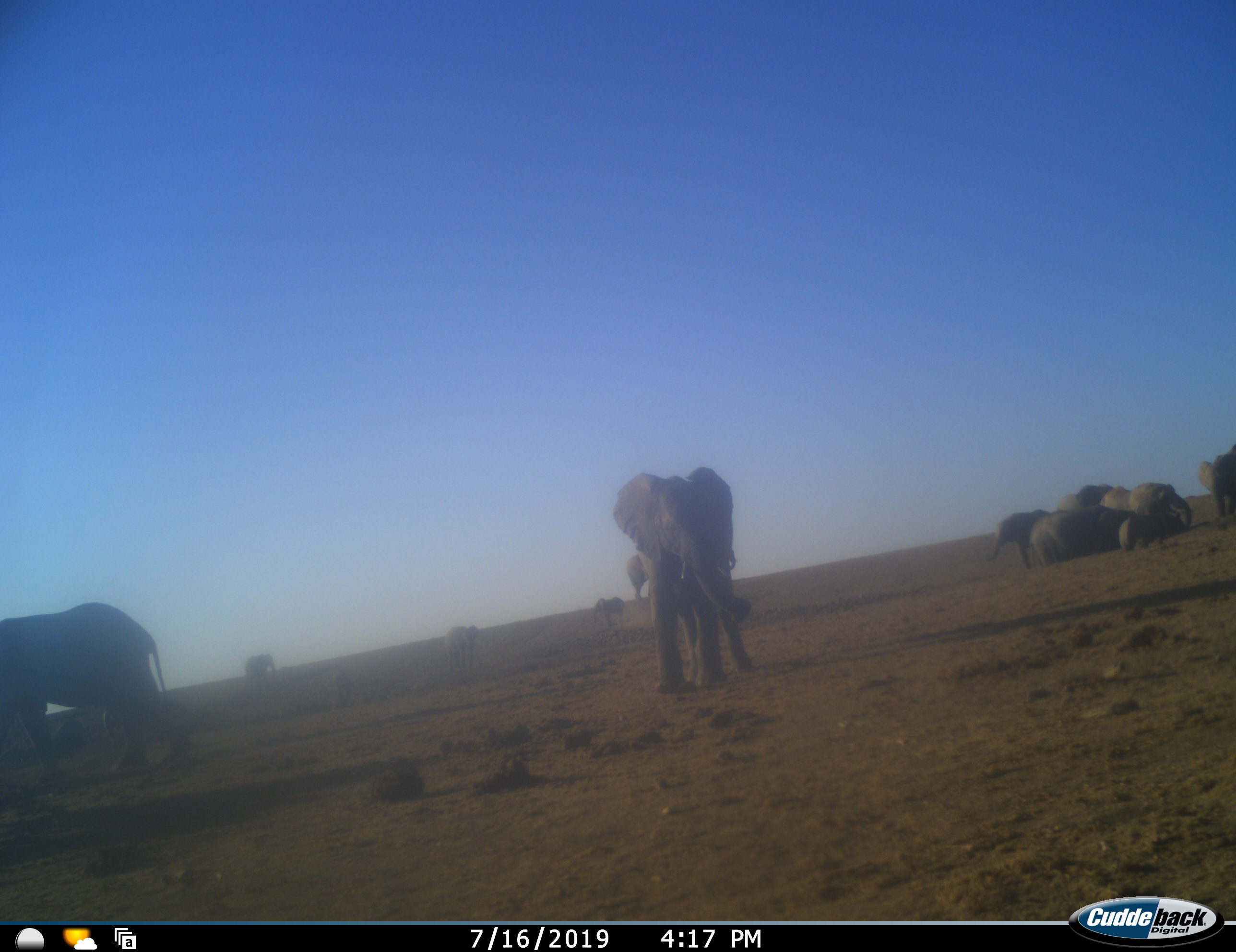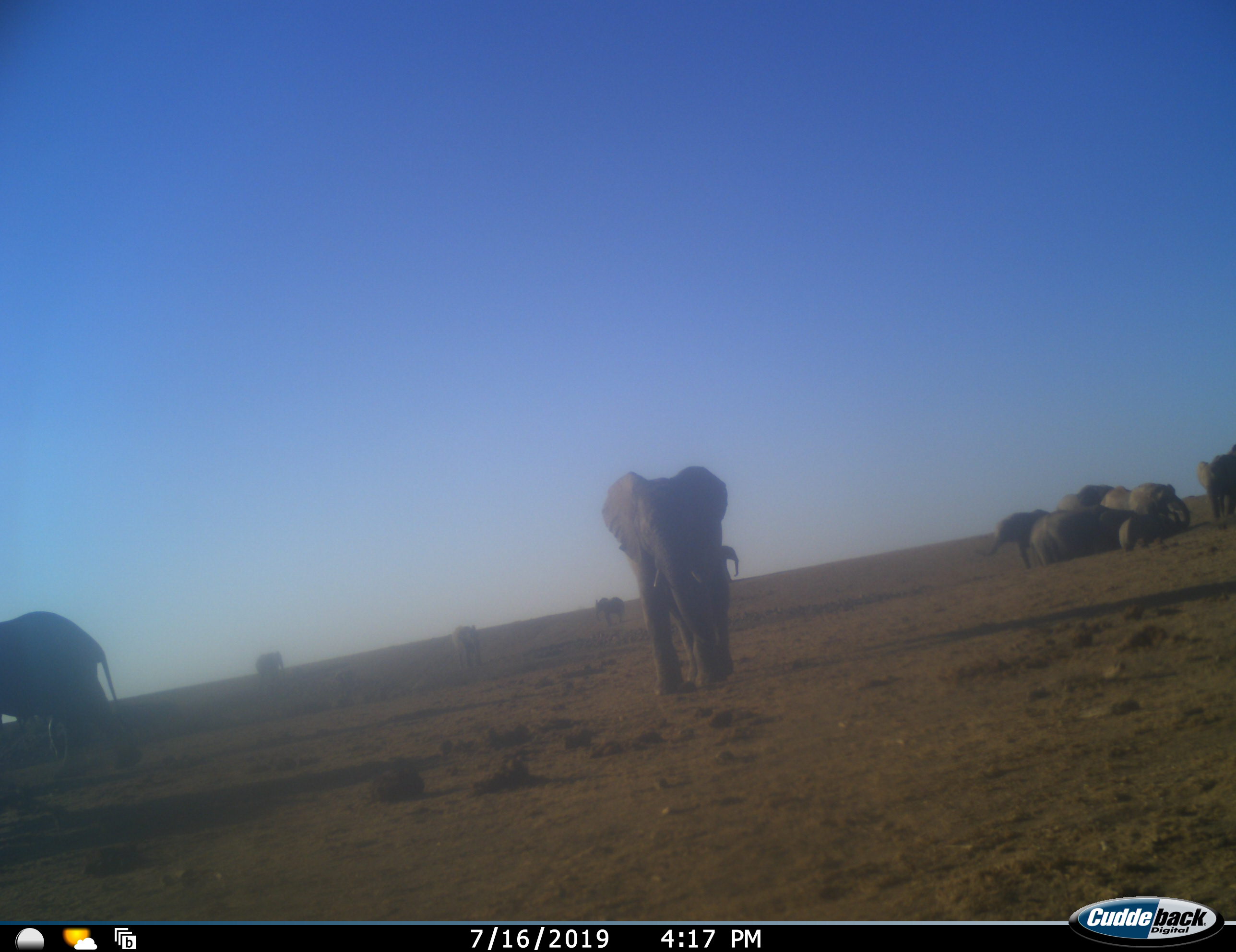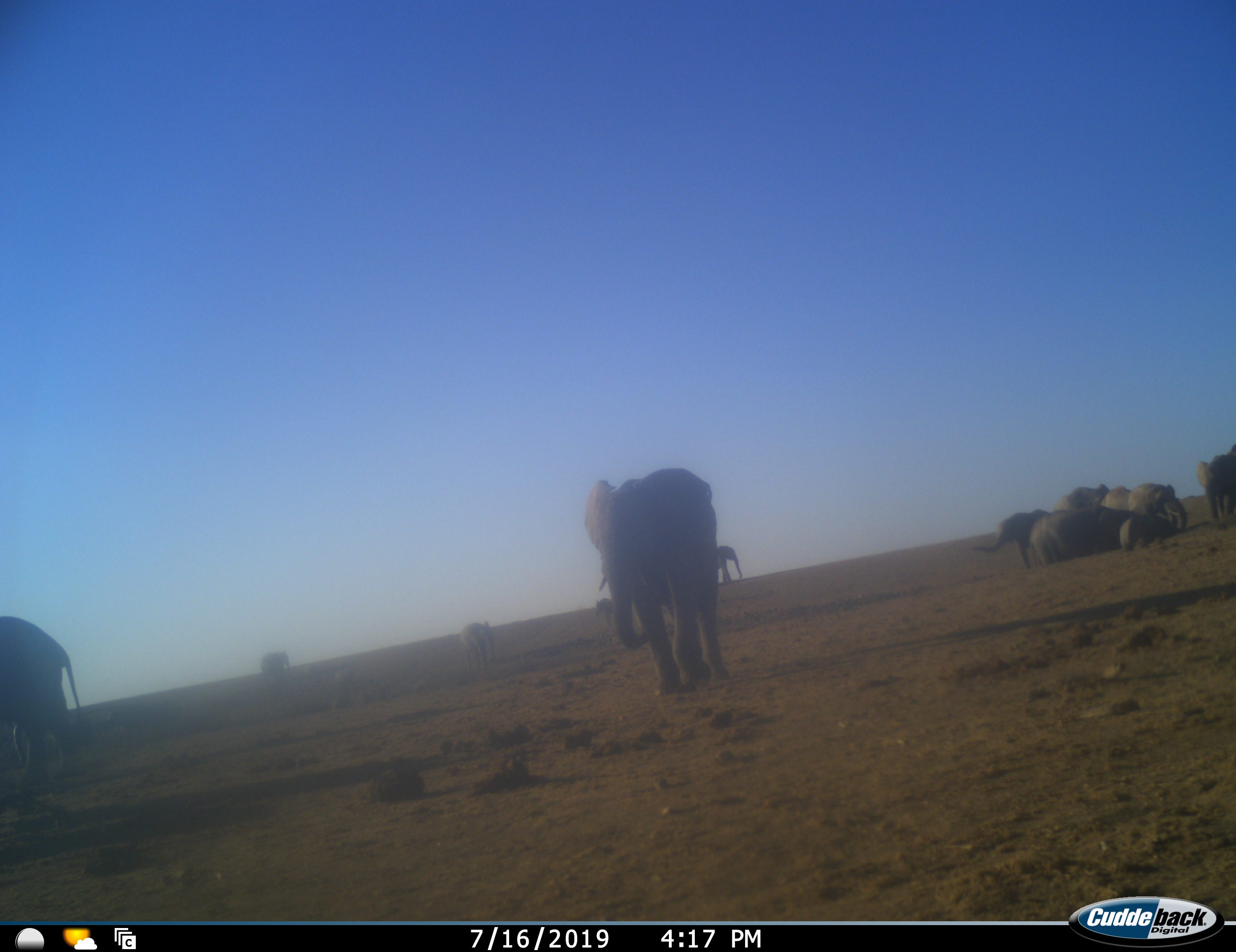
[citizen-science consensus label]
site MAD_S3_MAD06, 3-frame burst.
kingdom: Animalia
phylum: Chordata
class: Mammalia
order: Proboscidea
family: Elephantidae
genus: Loxodonta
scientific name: Loxodonta africana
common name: african bush elephant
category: elephant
Elephant (african bush elephant) (Loxodonta africana), count 11-50. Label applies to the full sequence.